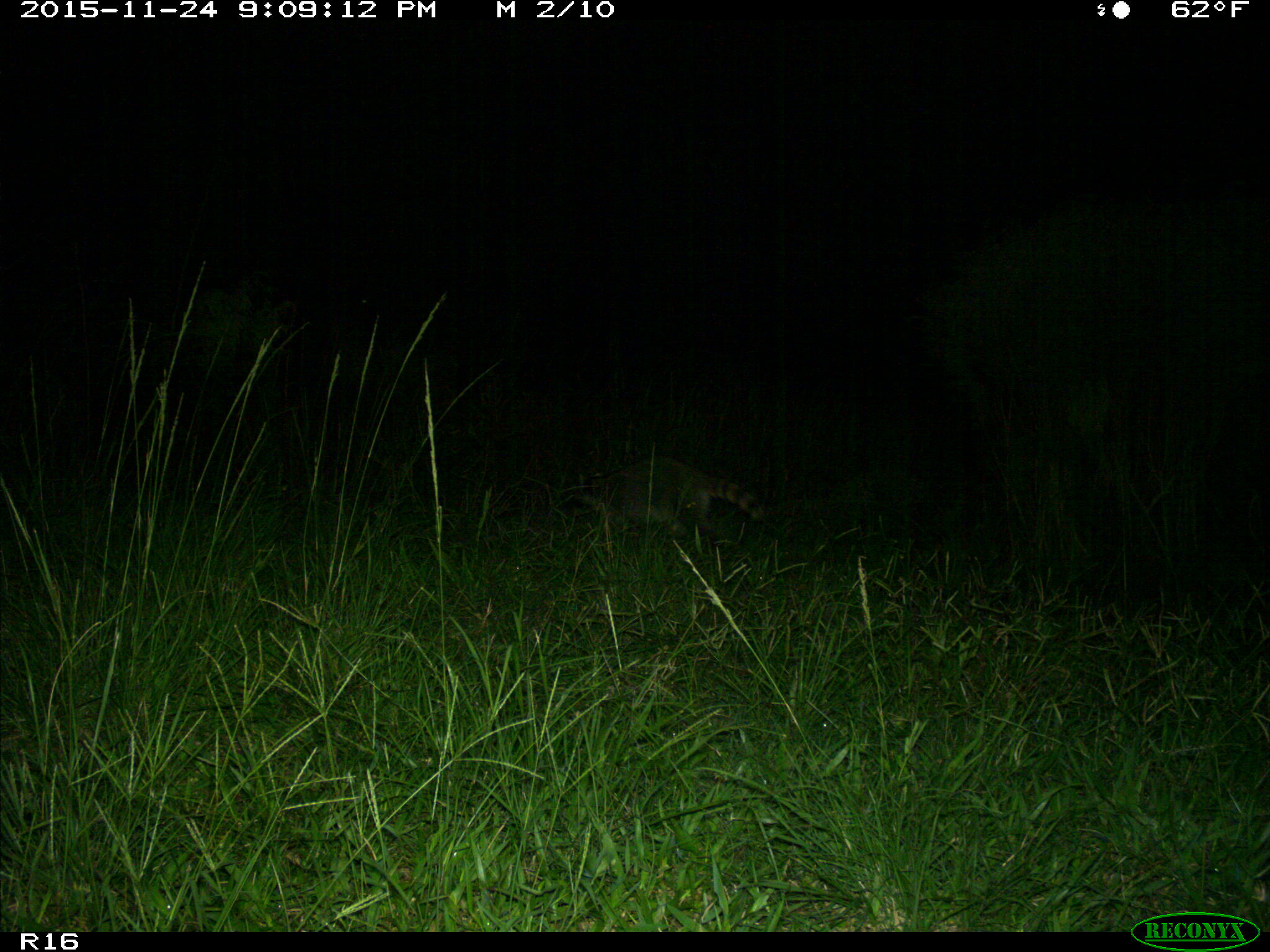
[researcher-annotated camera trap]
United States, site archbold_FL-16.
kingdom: Animalia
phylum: Chordata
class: Mammalia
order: Carnivora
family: Procyonidae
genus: Procyon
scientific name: Procyon lotor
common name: common raccoon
Procyon lotor (common raccoon).